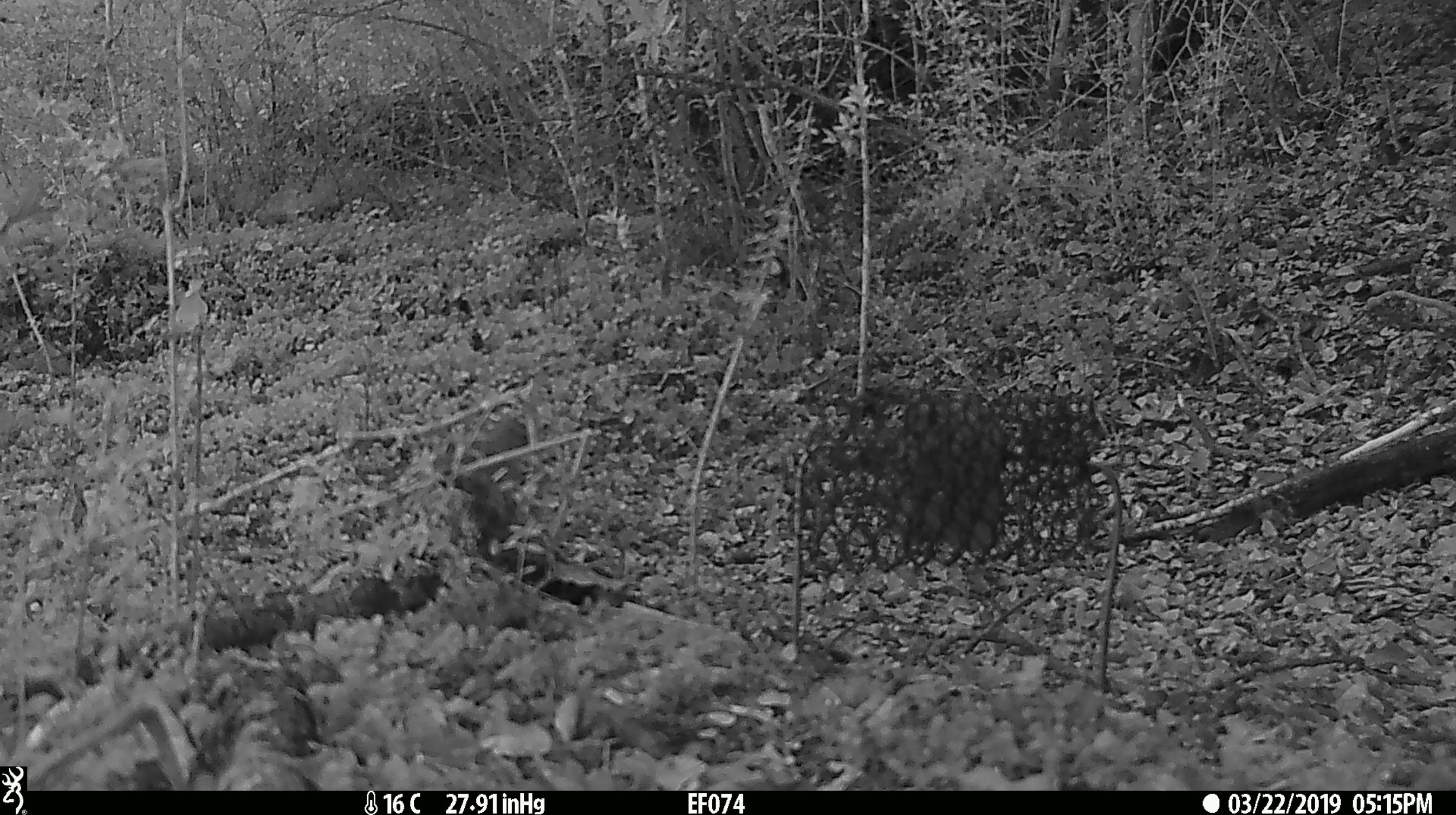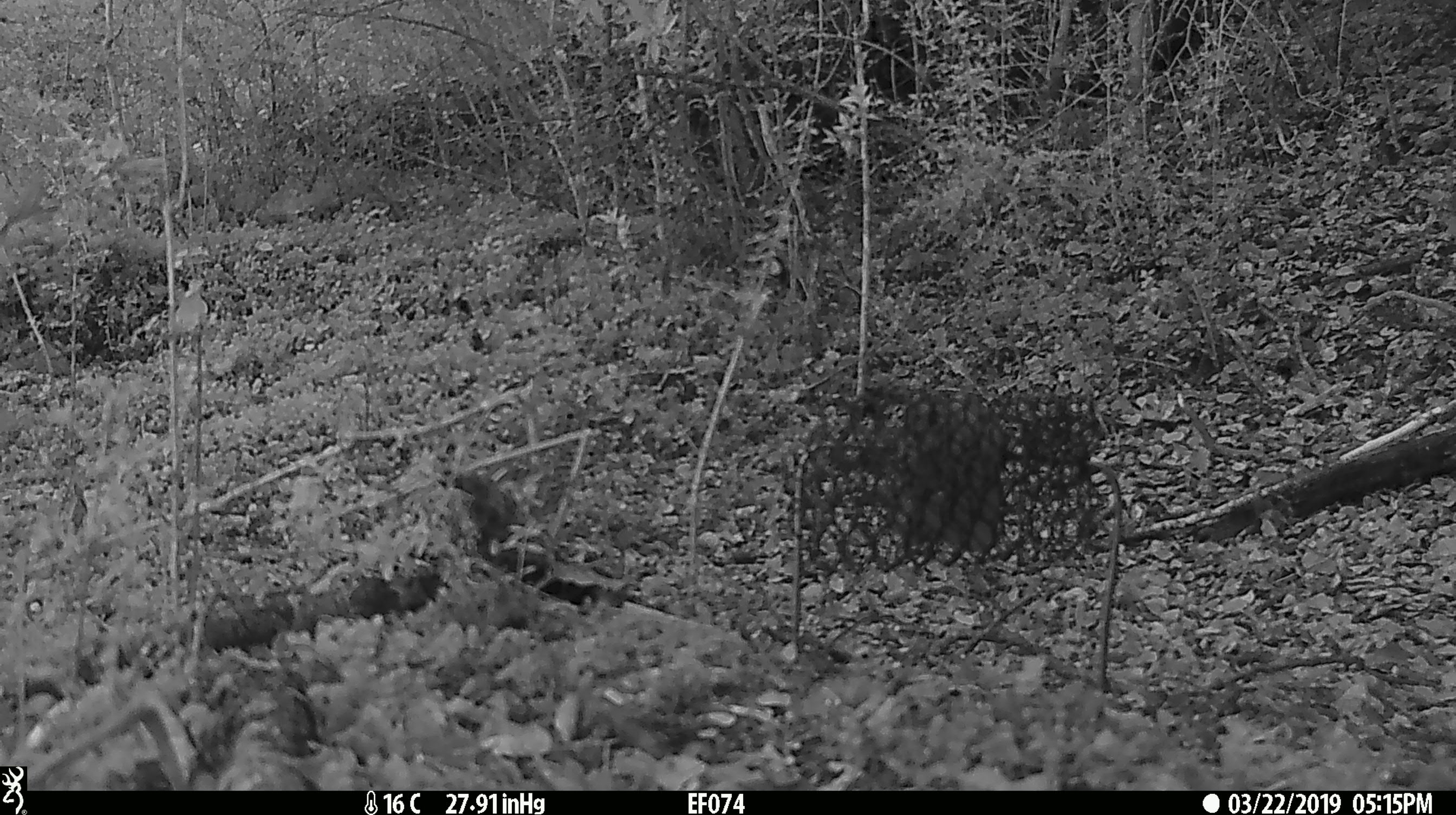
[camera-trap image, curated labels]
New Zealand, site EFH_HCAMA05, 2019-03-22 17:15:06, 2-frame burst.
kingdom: Animalia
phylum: Chordata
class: Aves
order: Passeriformes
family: Turdidae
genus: Turdus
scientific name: Turdus philomelos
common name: song thrush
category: thrush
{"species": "thrush (song thrush) (Turdus philomelos)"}